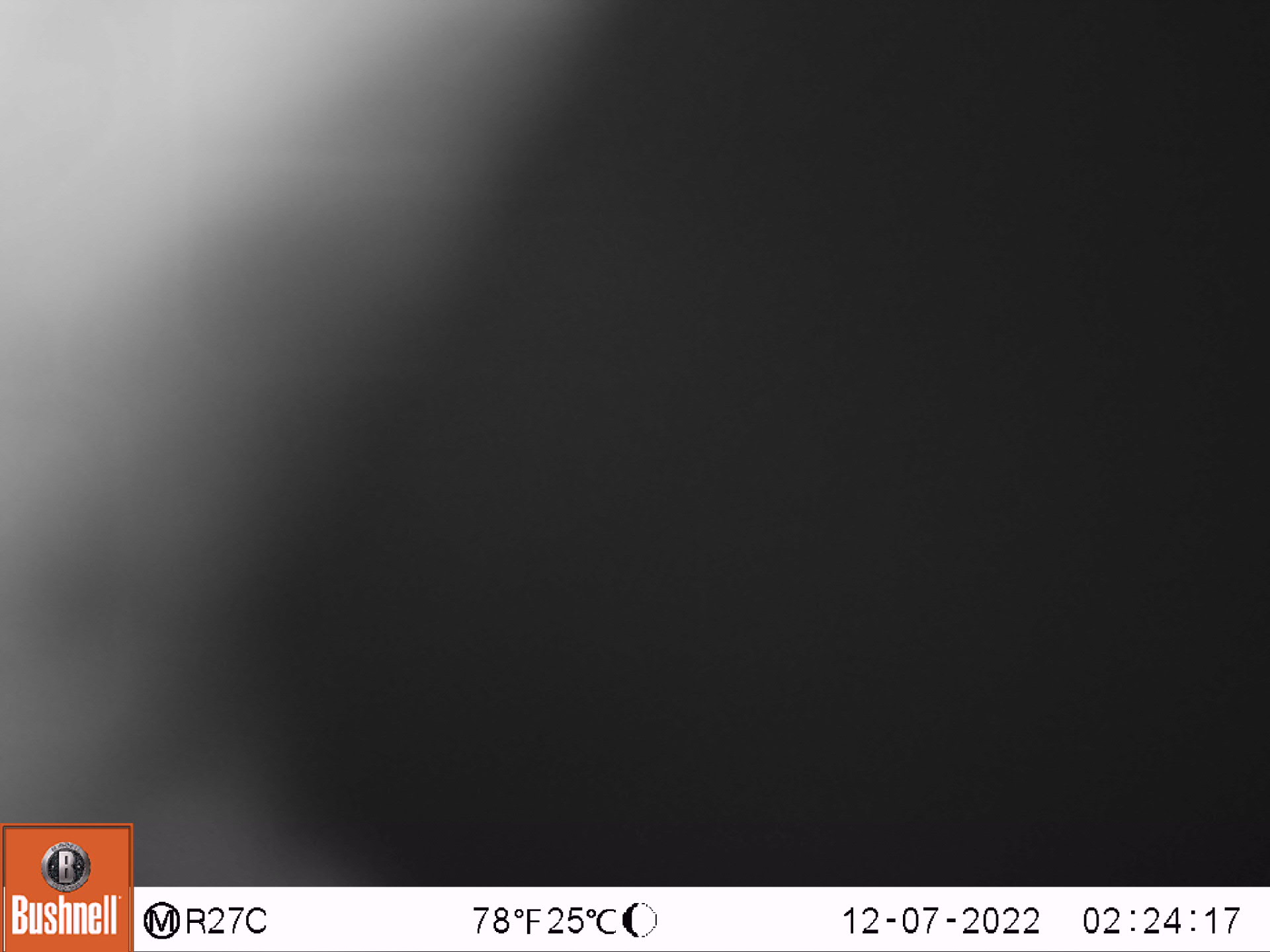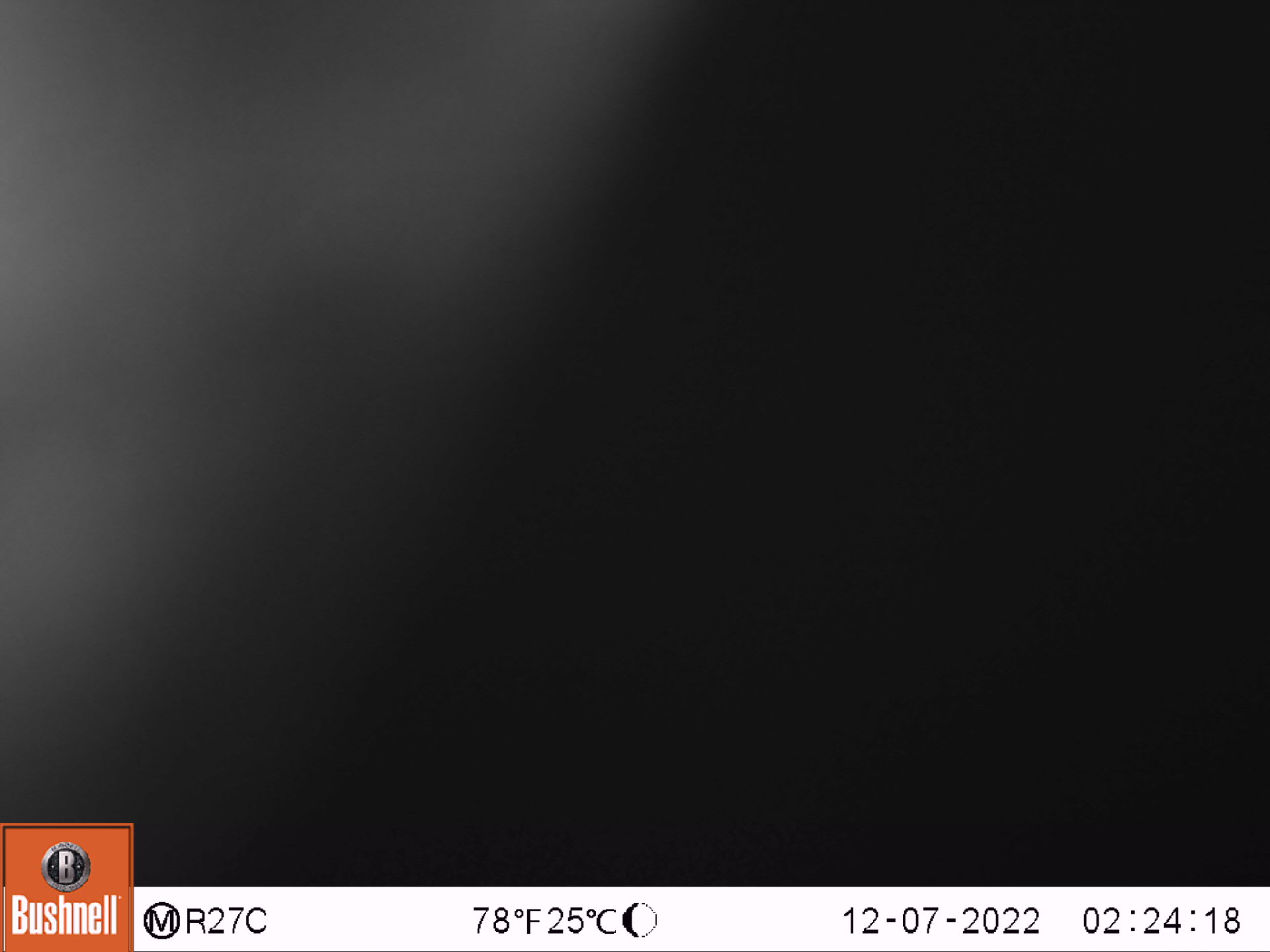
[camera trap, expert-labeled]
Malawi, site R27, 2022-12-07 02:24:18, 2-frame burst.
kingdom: Animalia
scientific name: Animalia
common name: other animal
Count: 1.